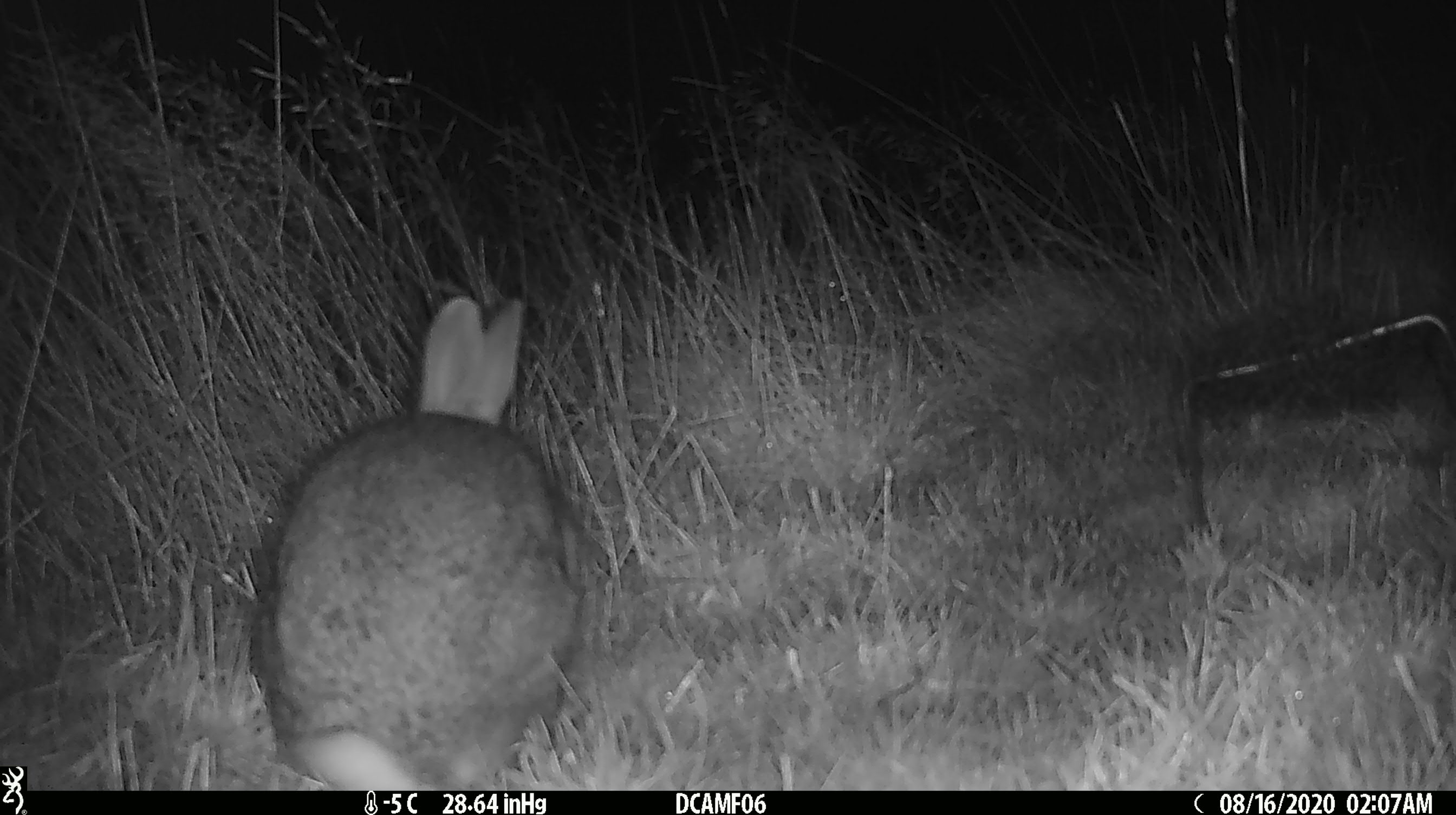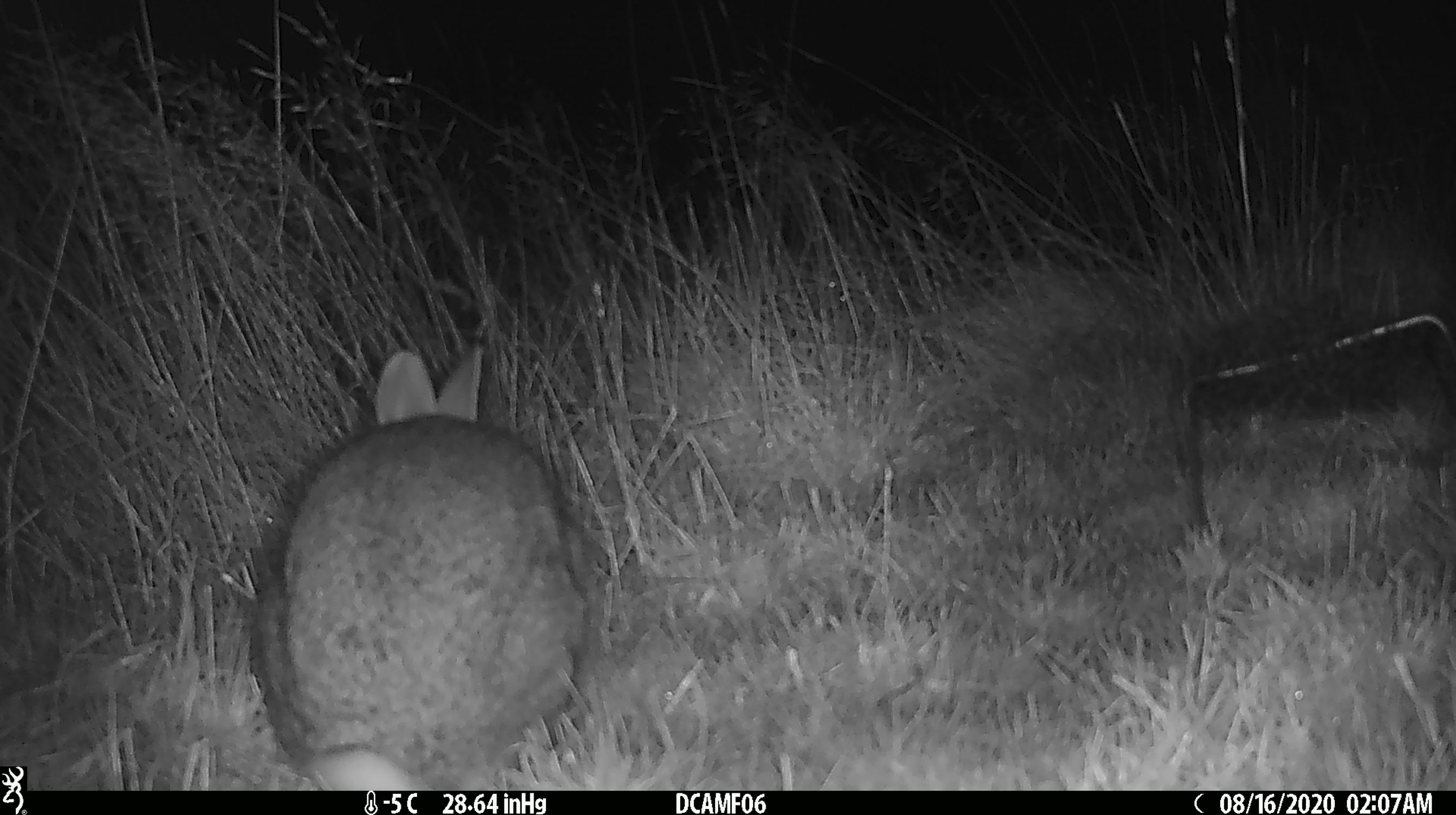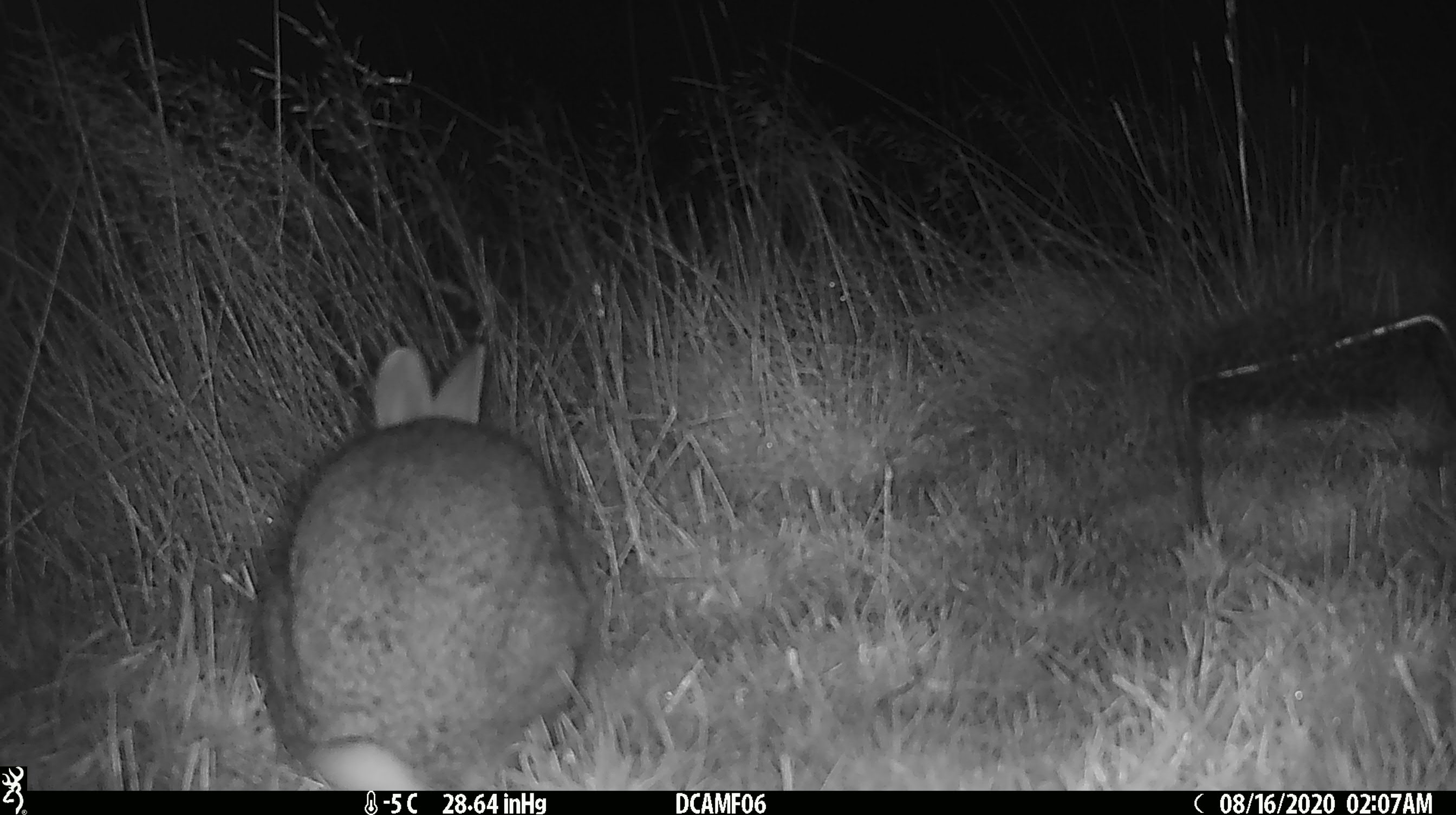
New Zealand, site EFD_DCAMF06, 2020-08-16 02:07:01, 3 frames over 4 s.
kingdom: Animalia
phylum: Chordata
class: Mammalia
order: Lagomorpha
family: Leporidae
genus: Oryctolagus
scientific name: Oryctolagus cuniculus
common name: european rabbit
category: rabbit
Rabbit (european rabbit) (Oryctolagus cuniculus).